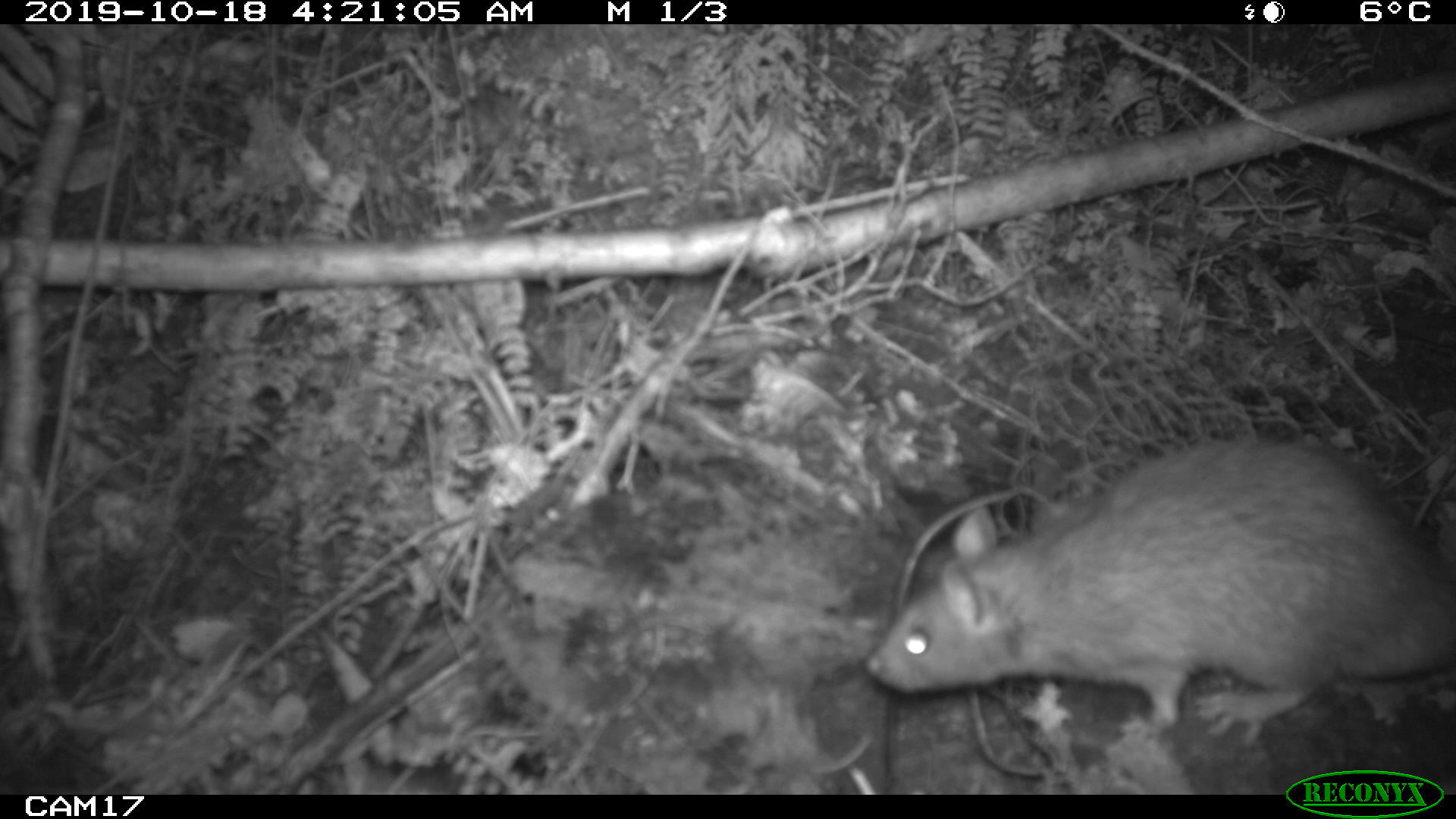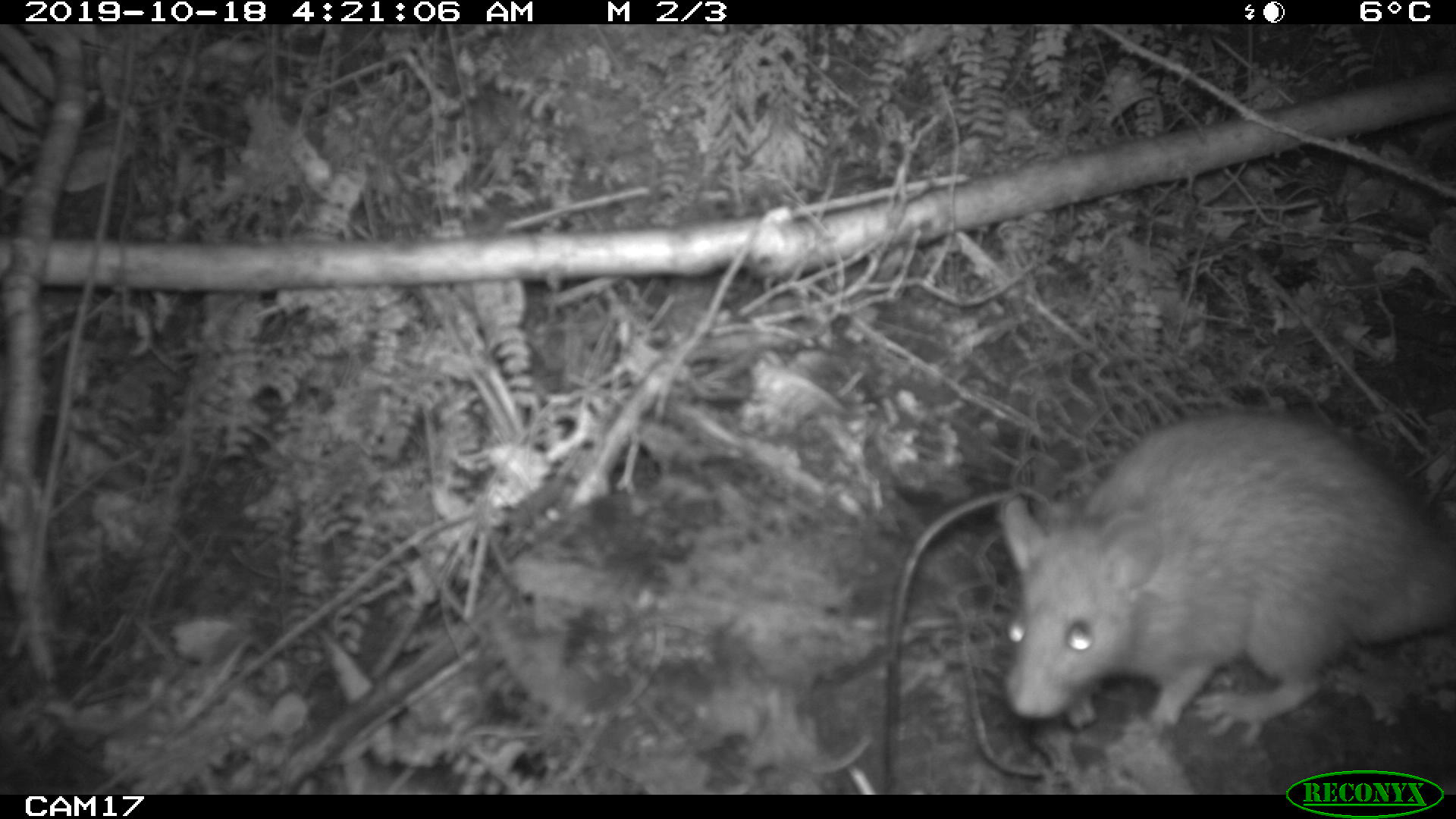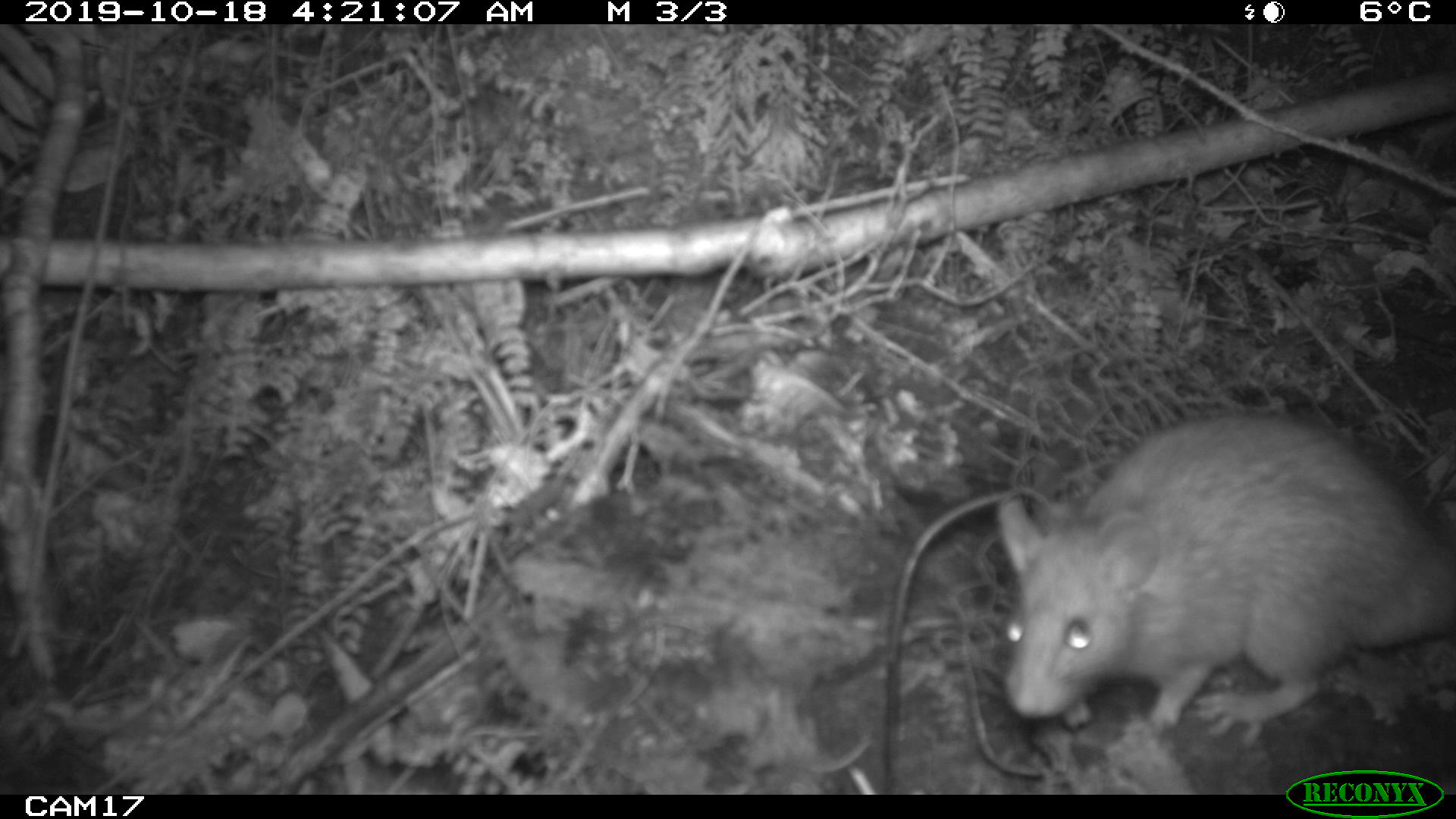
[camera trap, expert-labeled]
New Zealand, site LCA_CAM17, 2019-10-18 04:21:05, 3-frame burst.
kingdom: Animalia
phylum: Chordata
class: Mammalia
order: Rodentia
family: Muridae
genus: Rattus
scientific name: Rattus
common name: rat